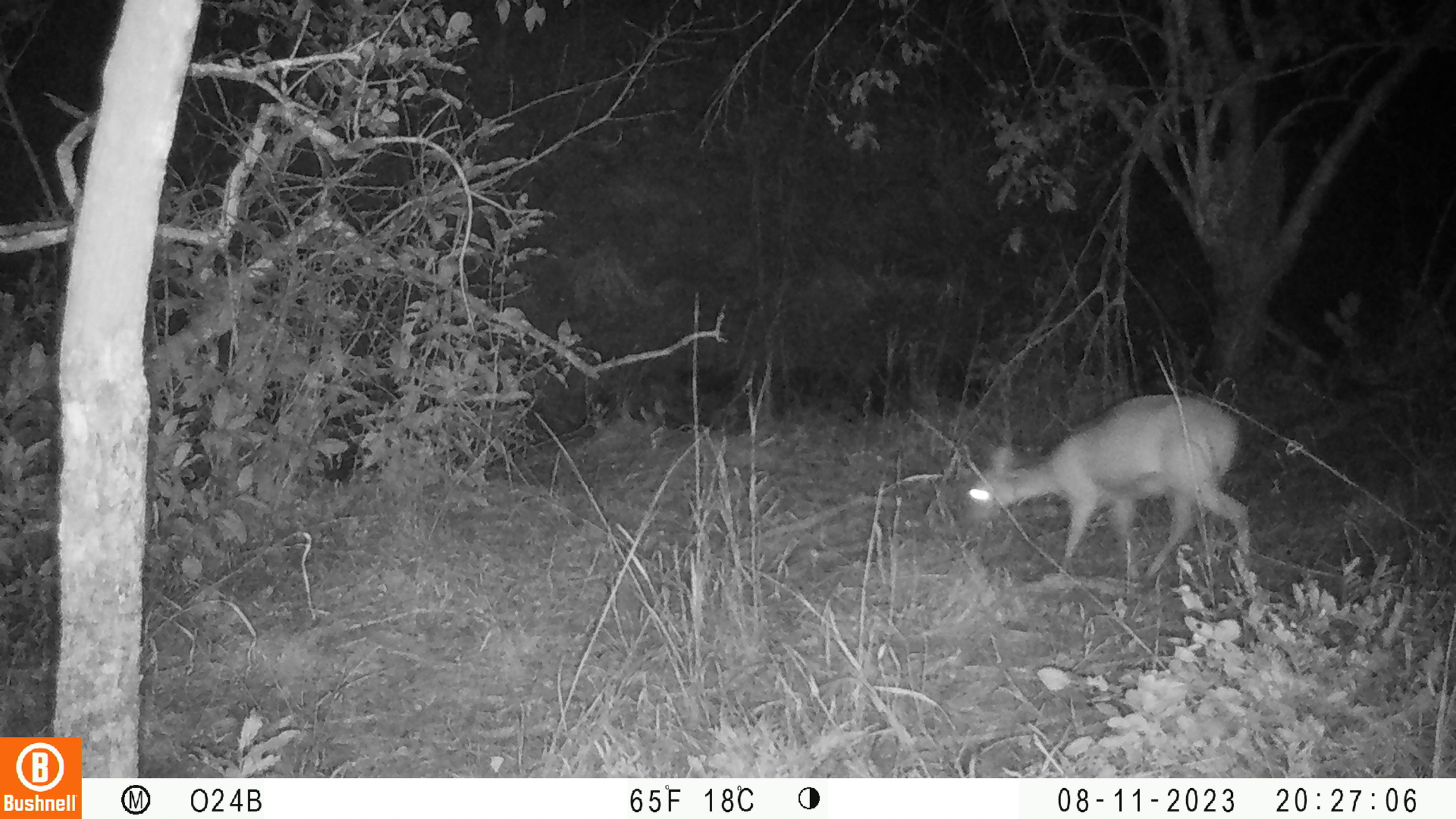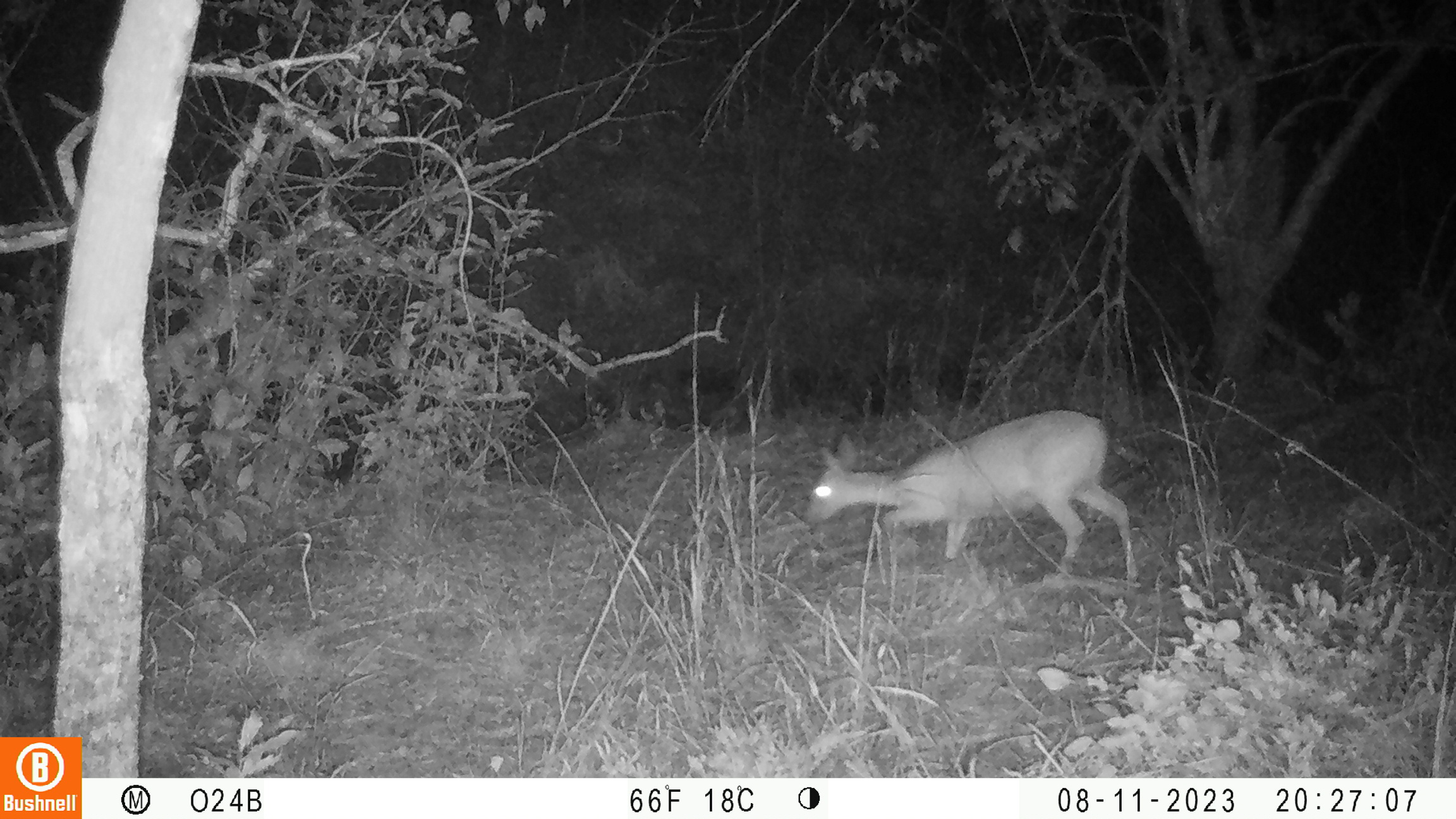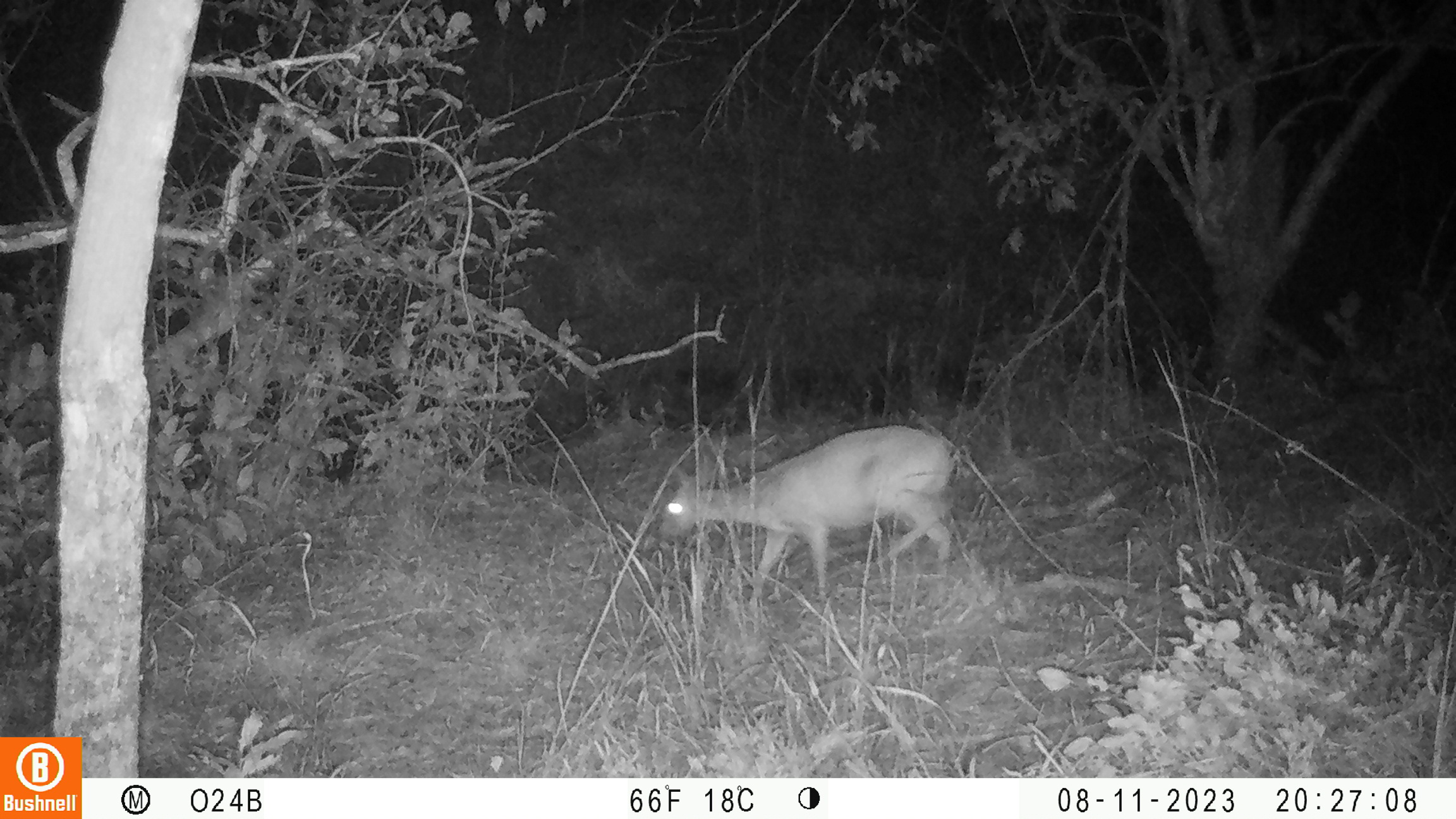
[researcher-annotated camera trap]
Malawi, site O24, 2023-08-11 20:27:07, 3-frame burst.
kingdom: Animalia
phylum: Chordata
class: Mammalia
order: Artiodactyla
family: Bovidae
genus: Sylvicapra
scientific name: Sylvicapra grimmia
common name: common duiker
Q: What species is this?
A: Common duiker (Sylvicapra grimmia).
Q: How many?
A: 1.